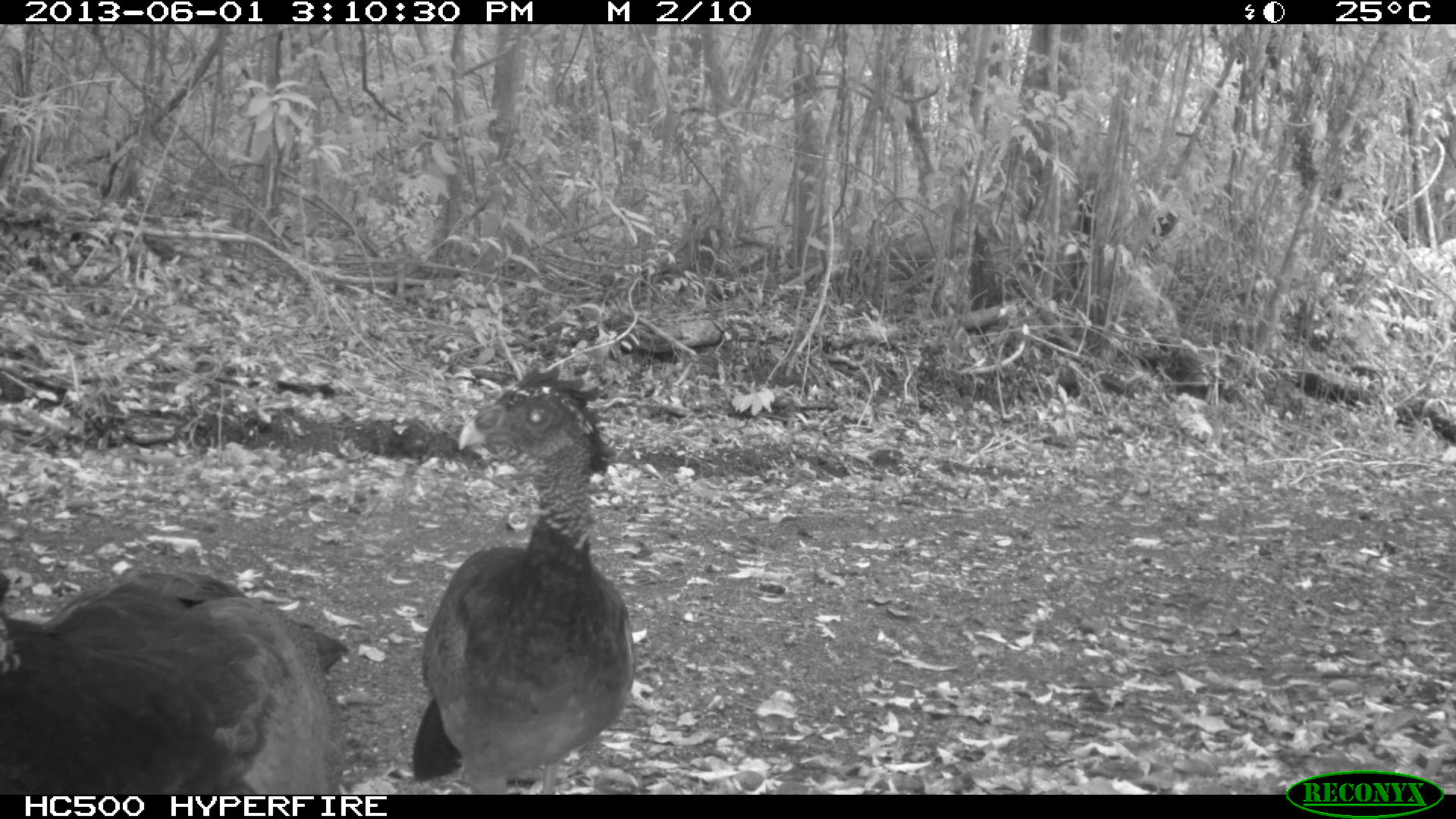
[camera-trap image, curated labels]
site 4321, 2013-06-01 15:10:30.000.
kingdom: Animalia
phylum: Chordata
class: Aves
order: Galliformes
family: Cracidae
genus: Crax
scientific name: Crax rubra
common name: great curassow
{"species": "Crax rubra (great curassow)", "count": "2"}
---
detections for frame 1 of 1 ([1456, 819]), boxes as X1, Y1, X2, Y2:
crax rubra: 409, 364, 637, 793; 0, 567, 351, 793